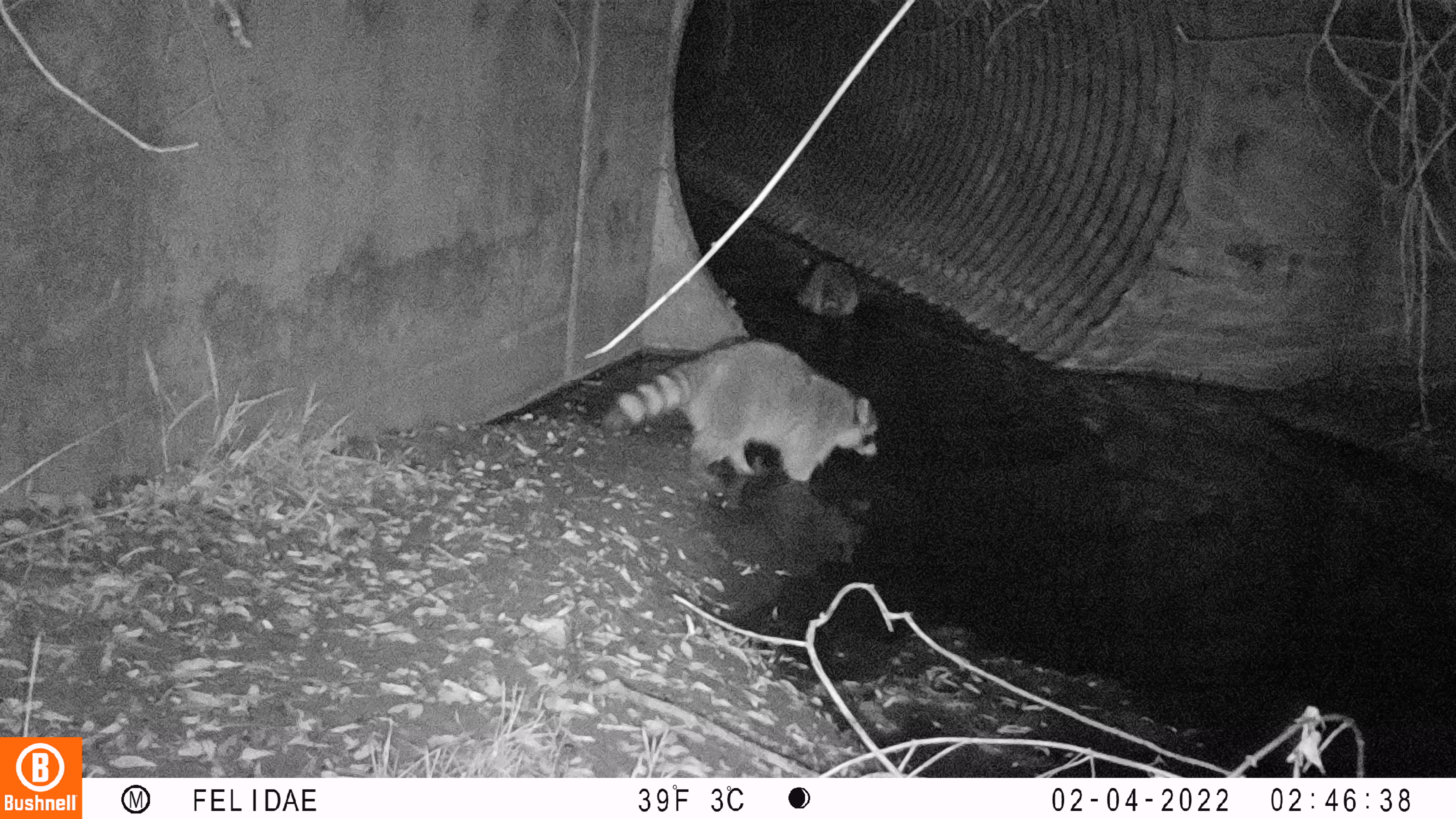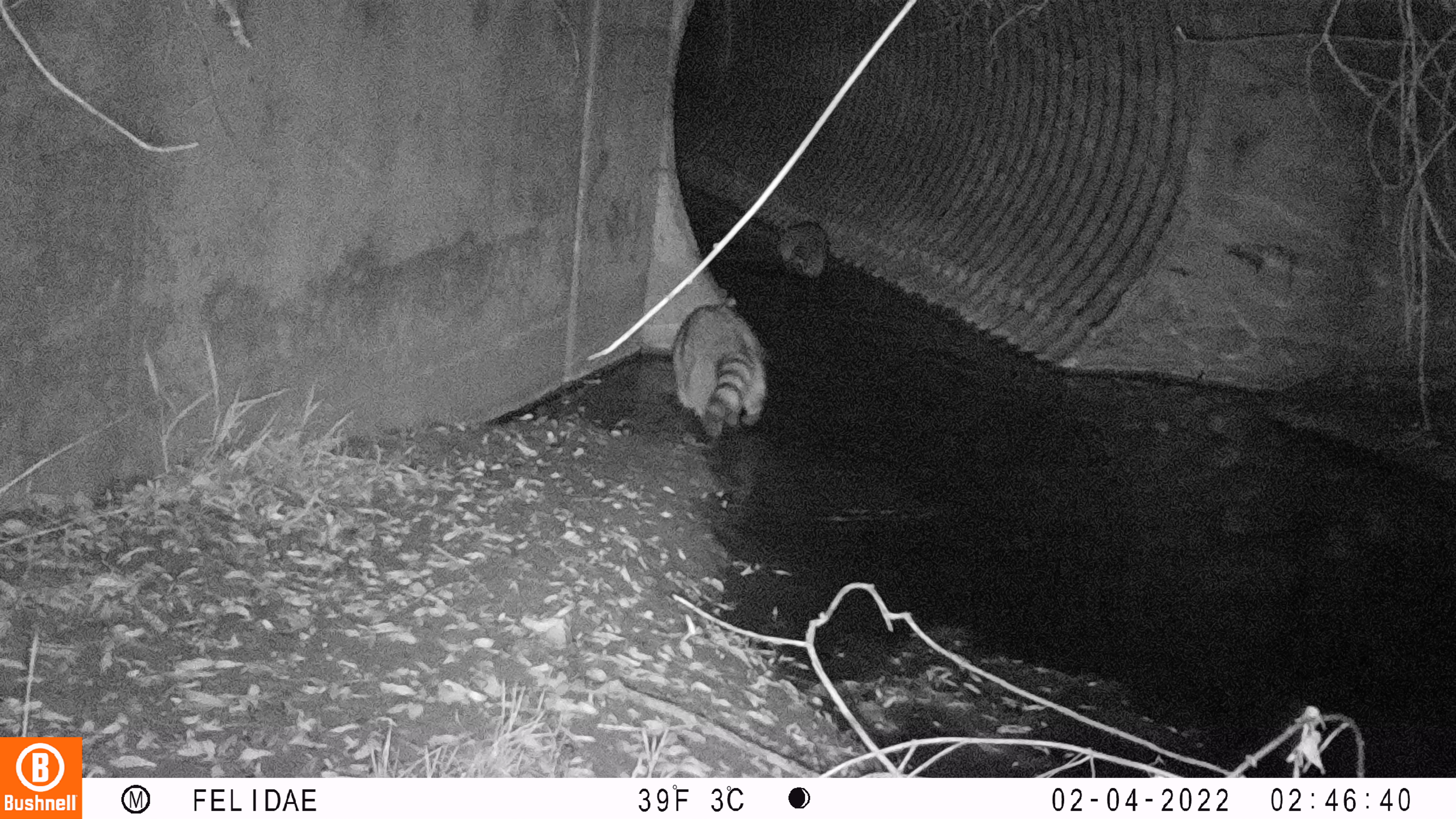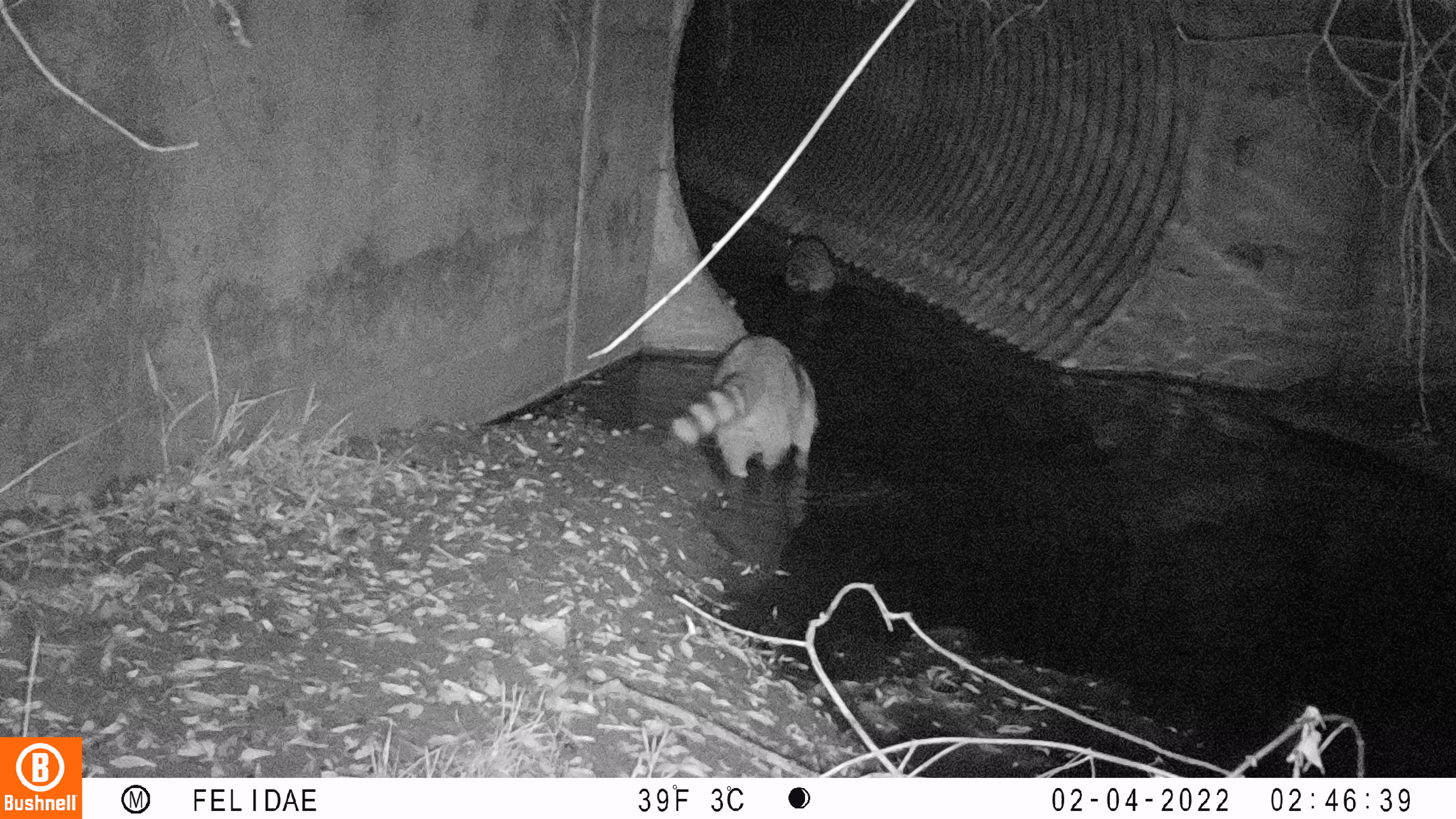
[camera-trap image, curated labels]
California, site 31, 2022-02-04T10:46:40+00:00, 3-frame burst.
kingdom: Animalia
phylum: Chordata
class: Mammalia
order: Carnivora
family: Procyonidae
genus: Procyon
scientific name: Procyon lotor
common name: raccoon